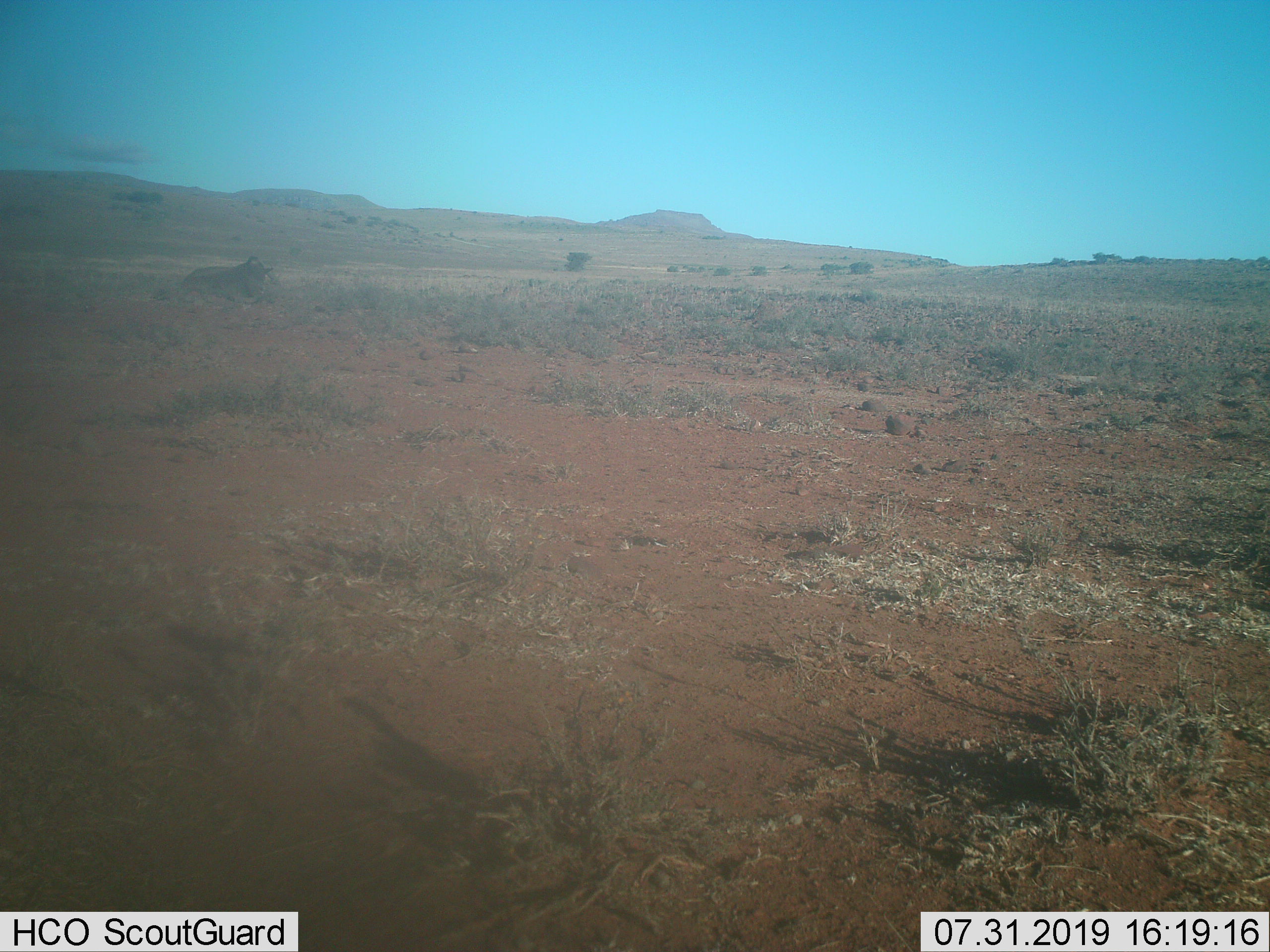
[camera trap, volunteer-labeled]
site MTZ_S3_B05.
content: unidentified animal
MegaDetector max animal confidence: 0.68